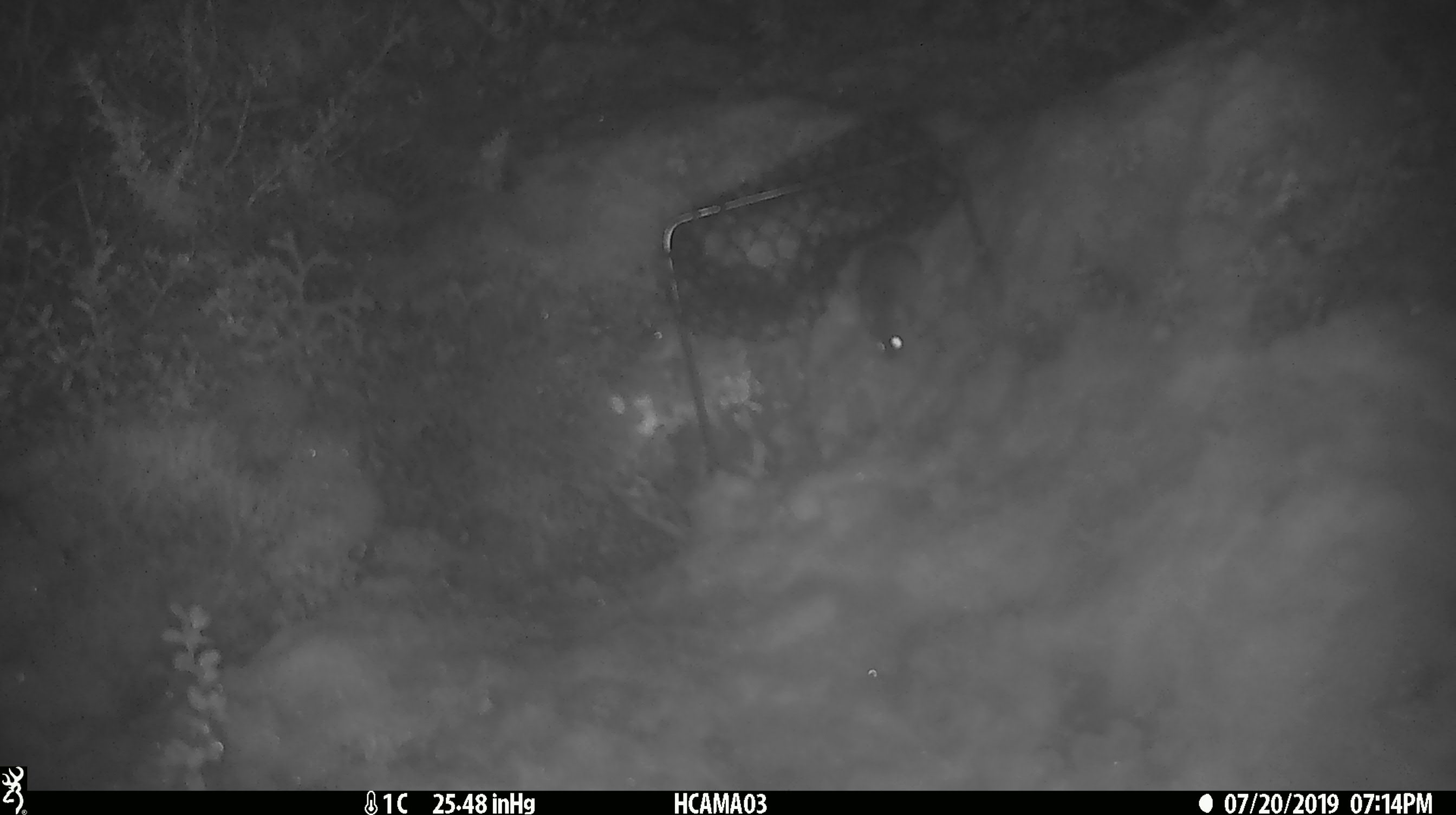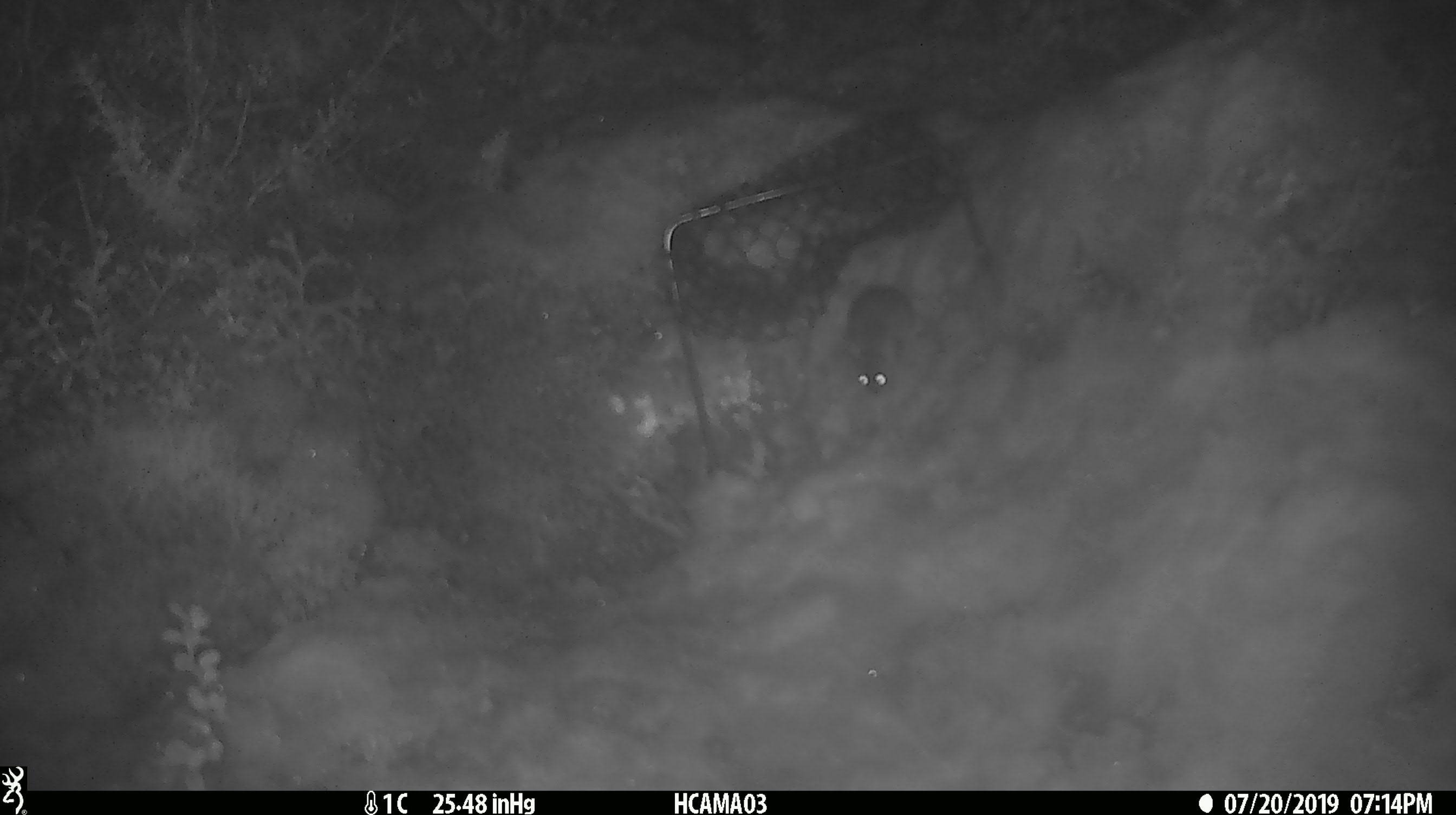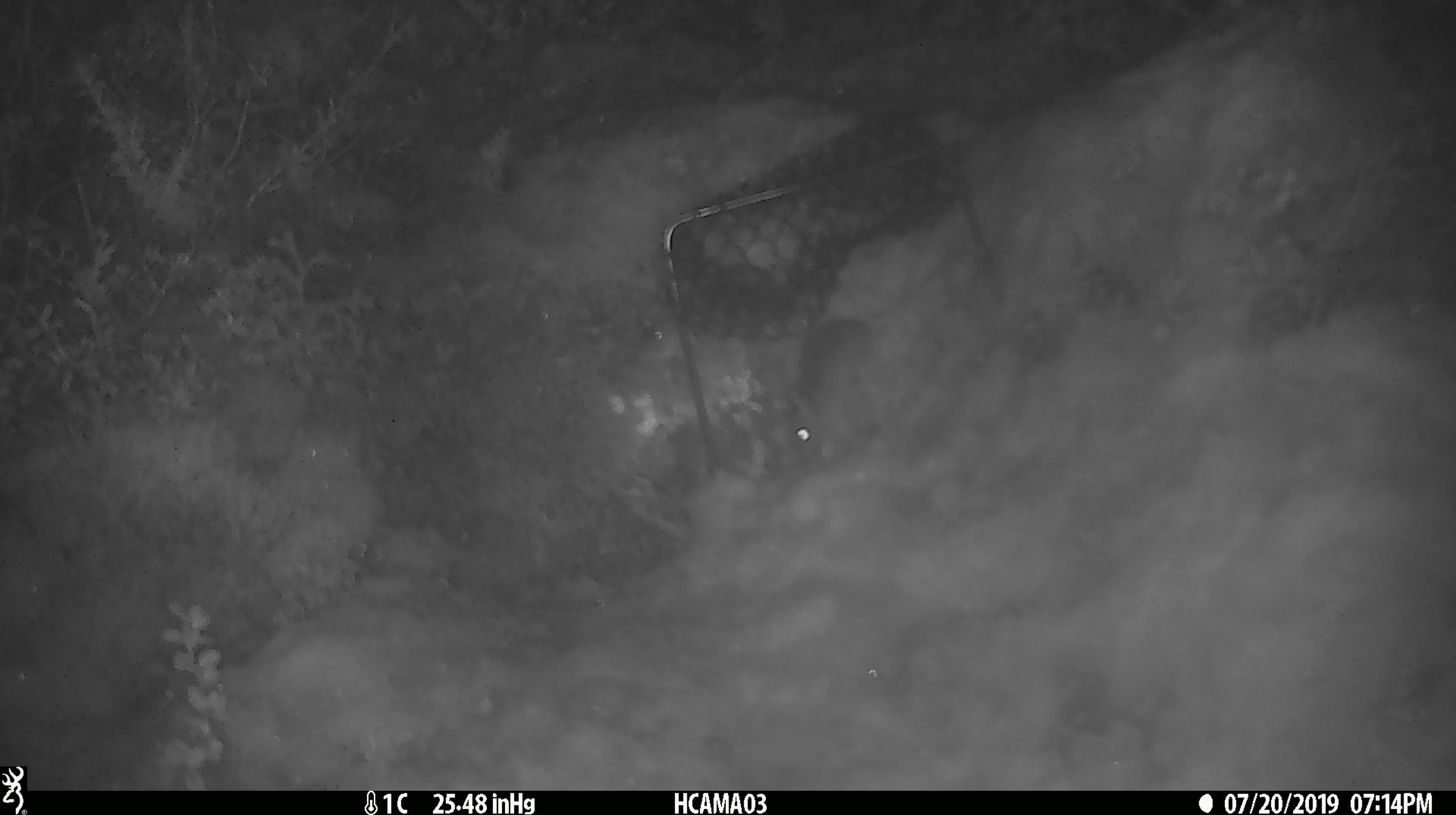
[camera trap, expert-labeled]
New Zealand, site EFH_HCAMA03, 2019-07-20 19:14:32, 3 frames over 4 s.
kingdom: Animalia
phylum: Chordata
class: Mammalia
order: Rodentia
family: Muridae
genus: Mus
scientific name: Mus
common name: mouse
Mouse (Mus).